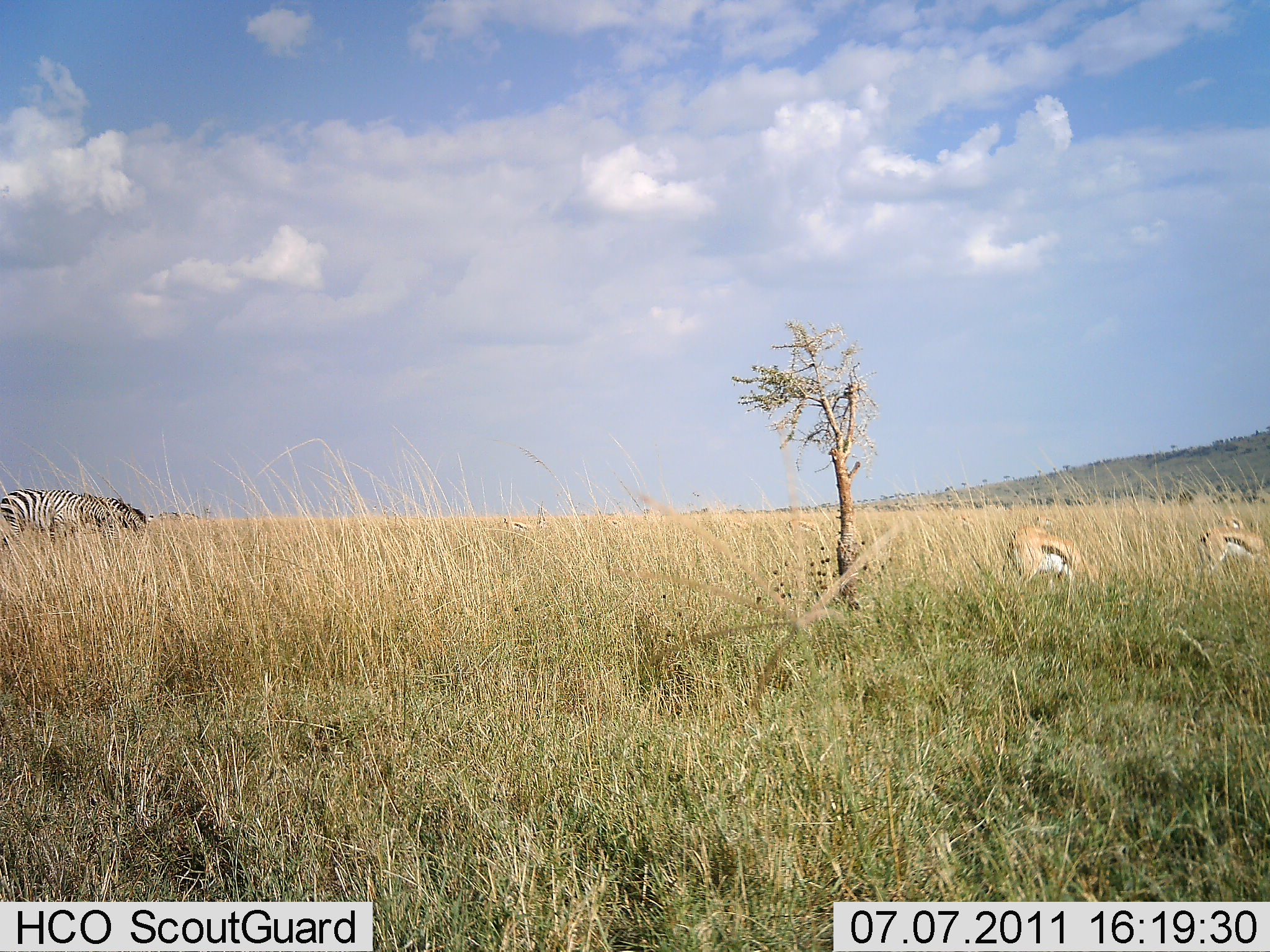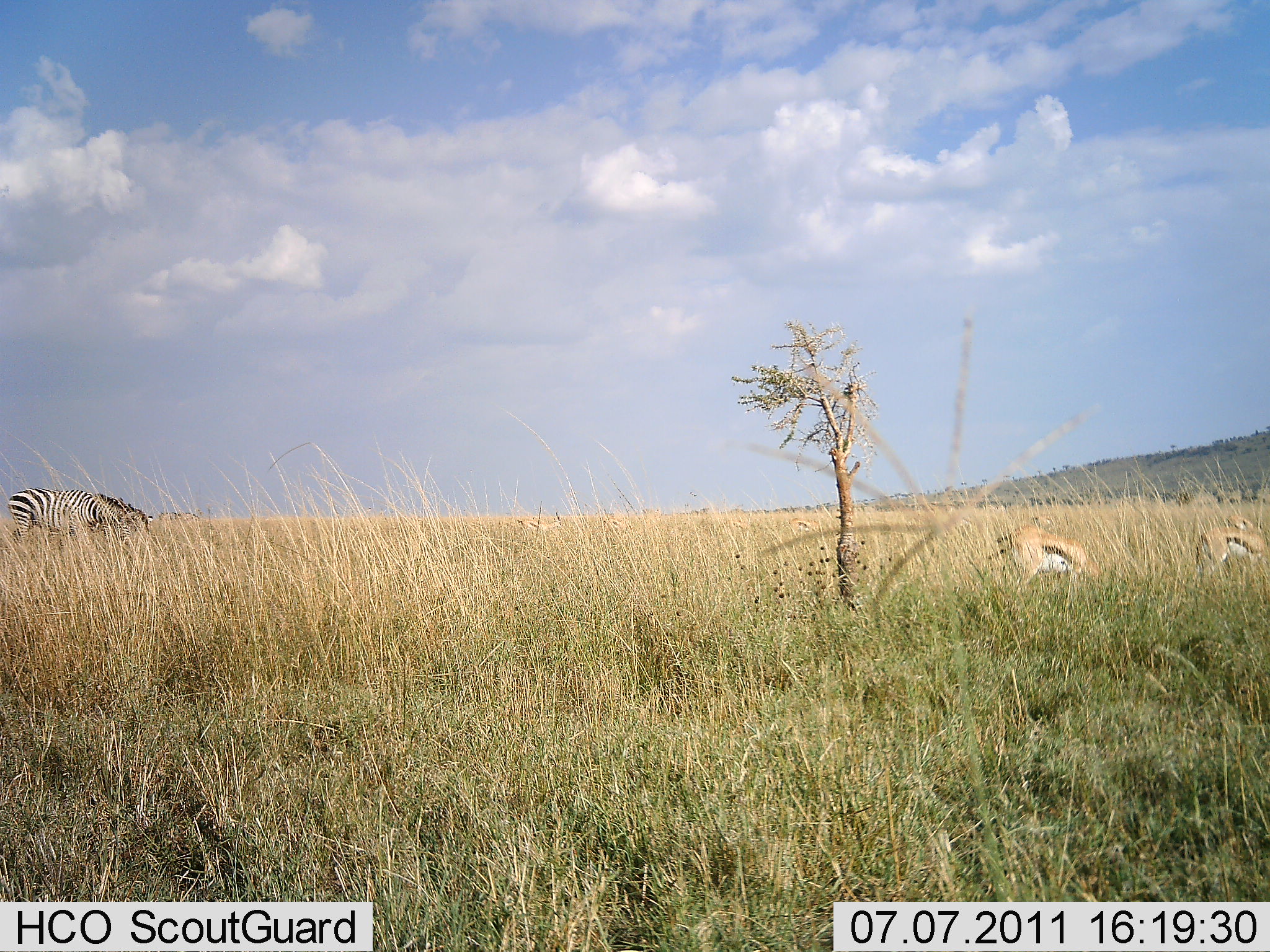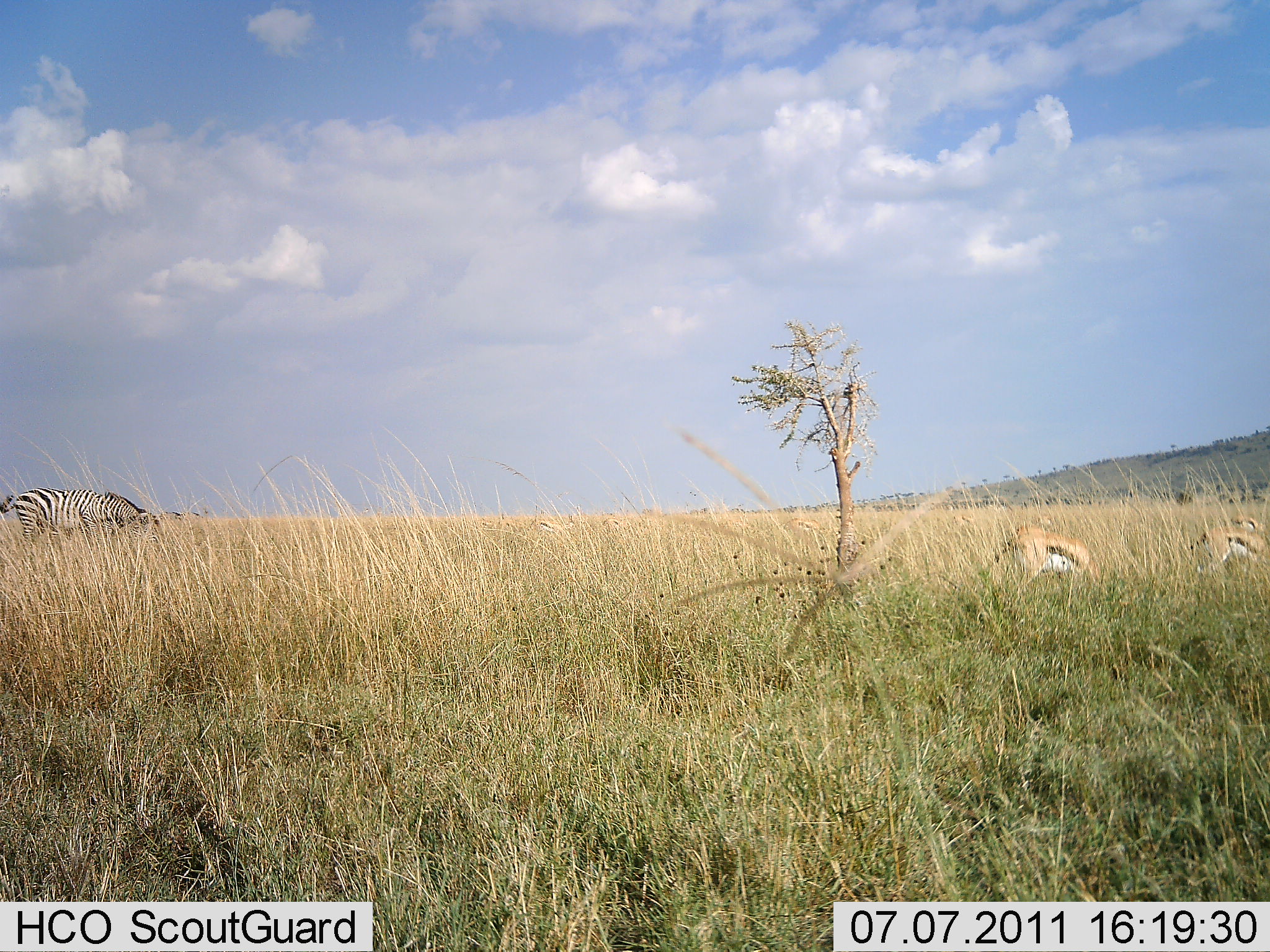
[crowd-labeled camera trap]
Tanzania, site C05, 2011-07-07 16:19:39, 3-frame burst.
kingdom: Animalia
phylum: Chordata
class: Mammalia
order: Artiodactyla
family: Bovidae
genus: Eudorcas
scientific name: Eudorcas thomsonii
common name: thomson's gazelle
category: gazellethomsons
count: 2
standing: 25%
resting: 0%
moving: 0%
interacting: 0%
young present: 0%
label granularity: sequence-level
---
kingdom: Animalia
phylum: Chordata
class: Mammalia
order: Perissodactyla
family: Equidae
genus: Equus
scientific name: Equus quagga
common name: plains zebra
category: zebra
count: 1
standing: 0%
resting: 0%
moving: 0%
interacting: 0%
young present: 0%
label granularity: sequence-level